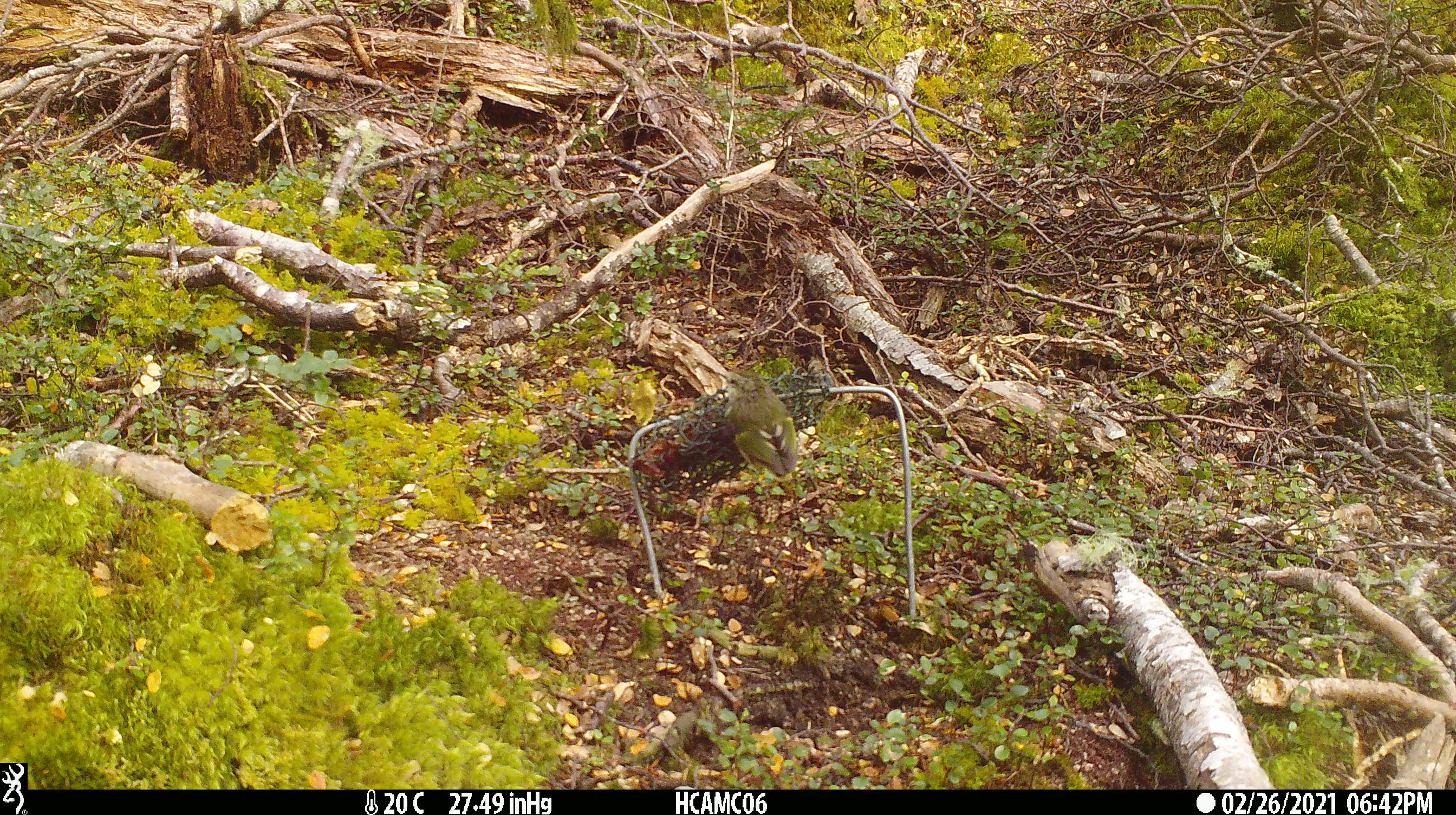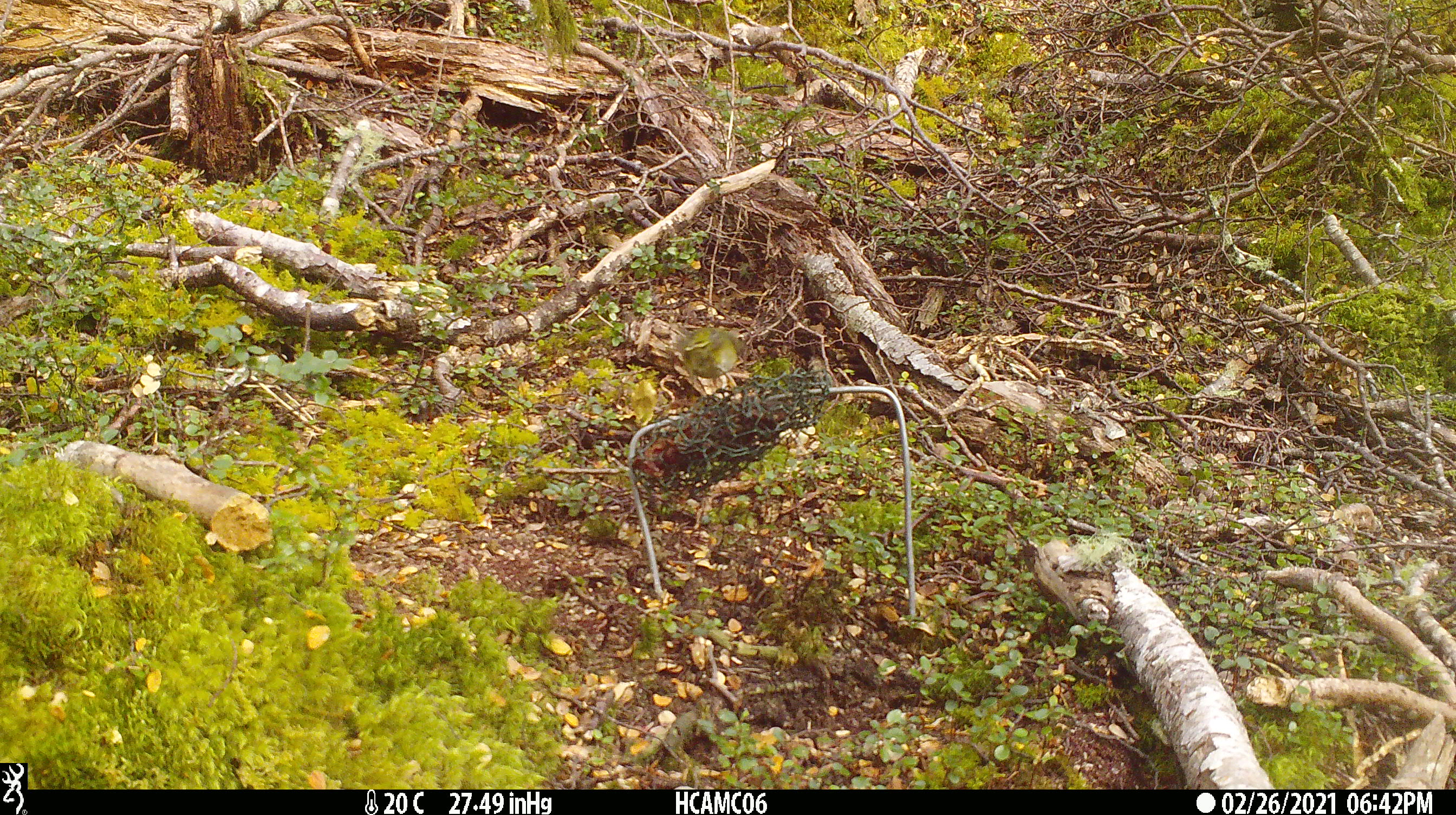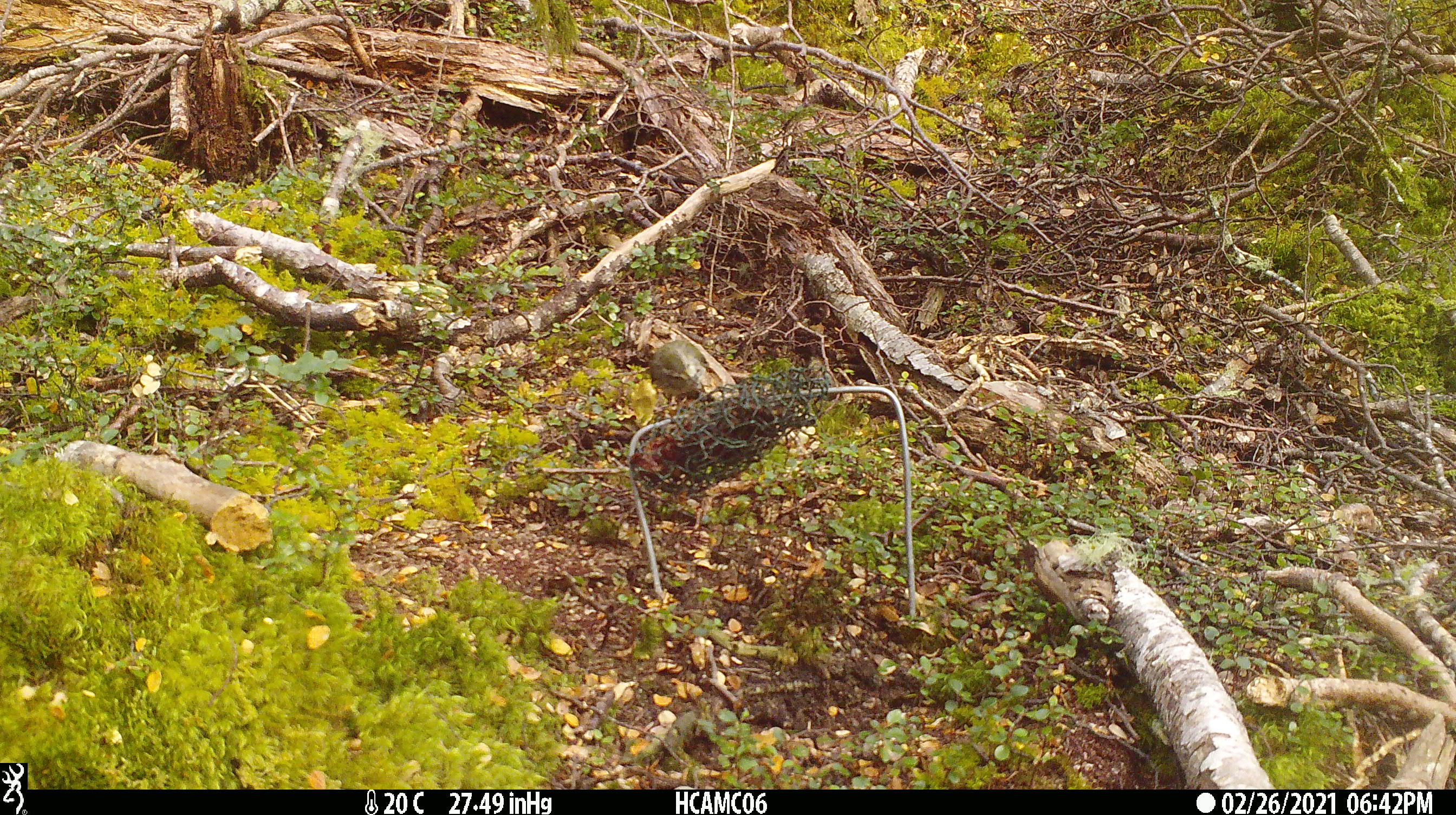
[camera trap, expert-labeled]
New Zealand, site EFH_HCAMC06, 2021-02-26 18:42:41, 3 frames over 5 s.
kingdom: Animalia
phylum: Chordata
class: Aves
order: Passeriformes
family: Acanthisittidae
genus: Acanthisitta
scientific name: Acanthisitta chloris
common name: rifleman